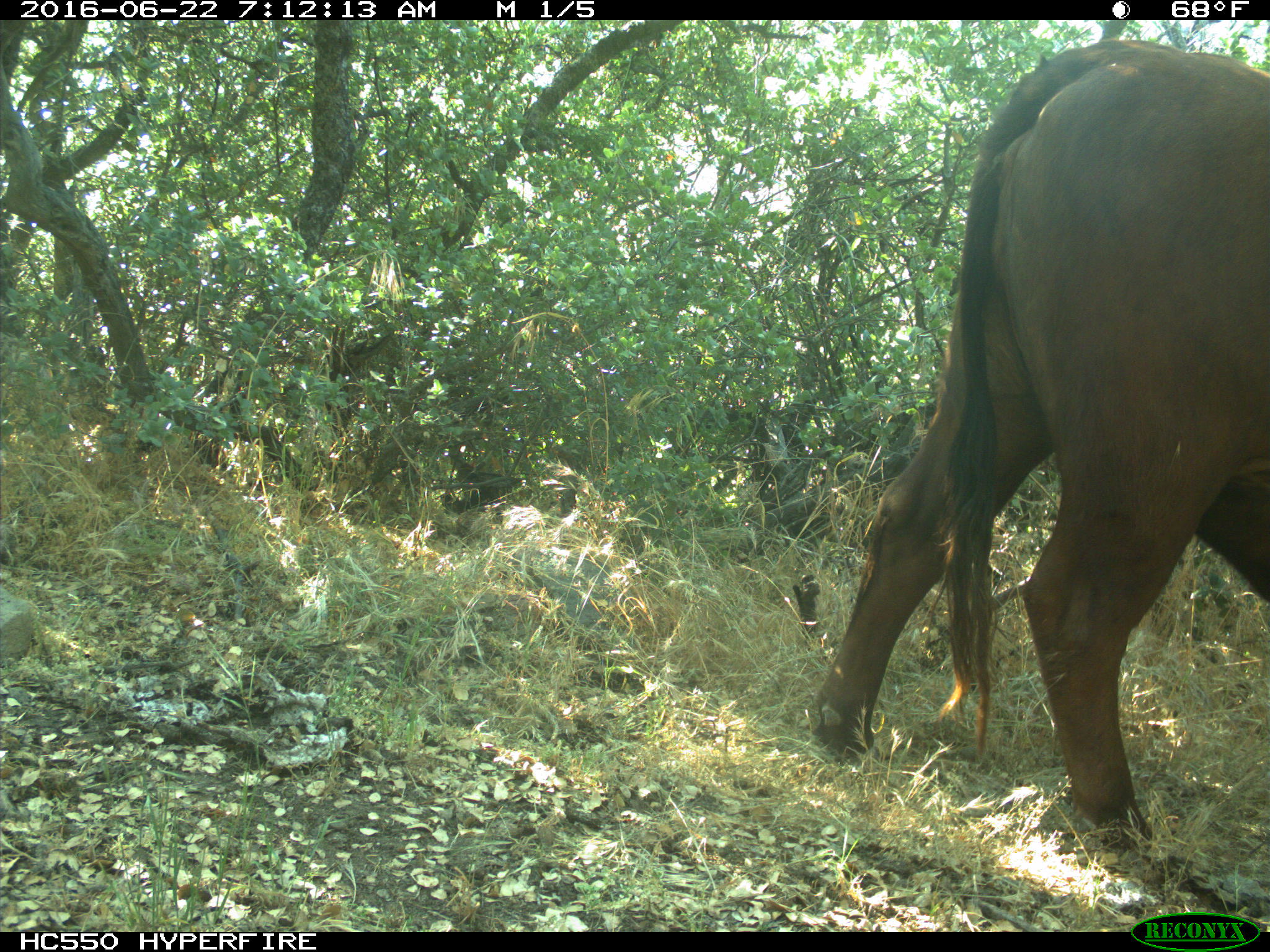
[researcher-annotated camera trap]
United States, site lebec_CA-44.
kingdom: Animalia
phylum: Chordata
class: Mammalia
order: Artiodactyla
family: Bovidae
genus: Bos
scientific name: Bos taurus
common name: domestic cow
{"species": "Bos taurus (domestic cow)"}